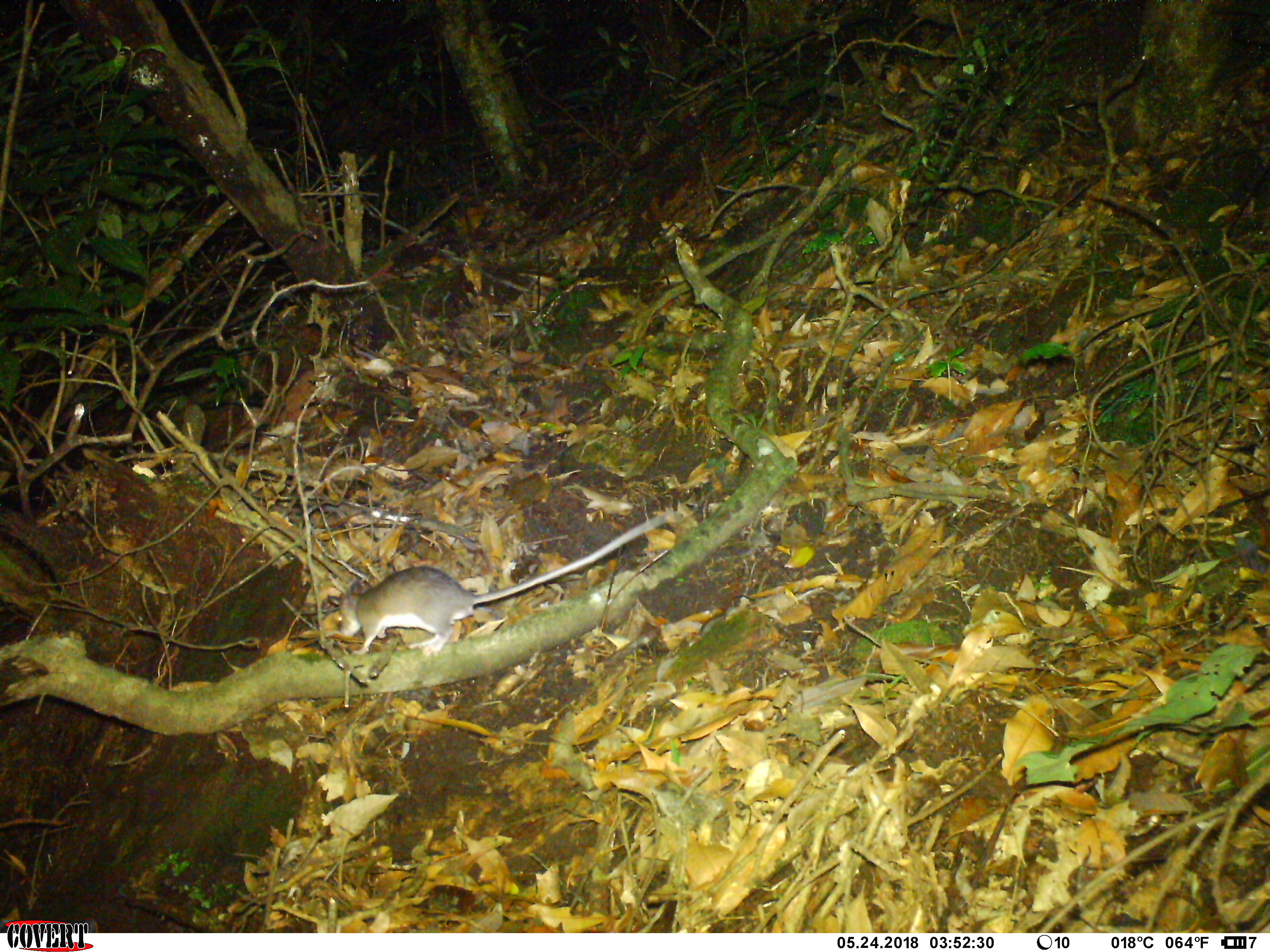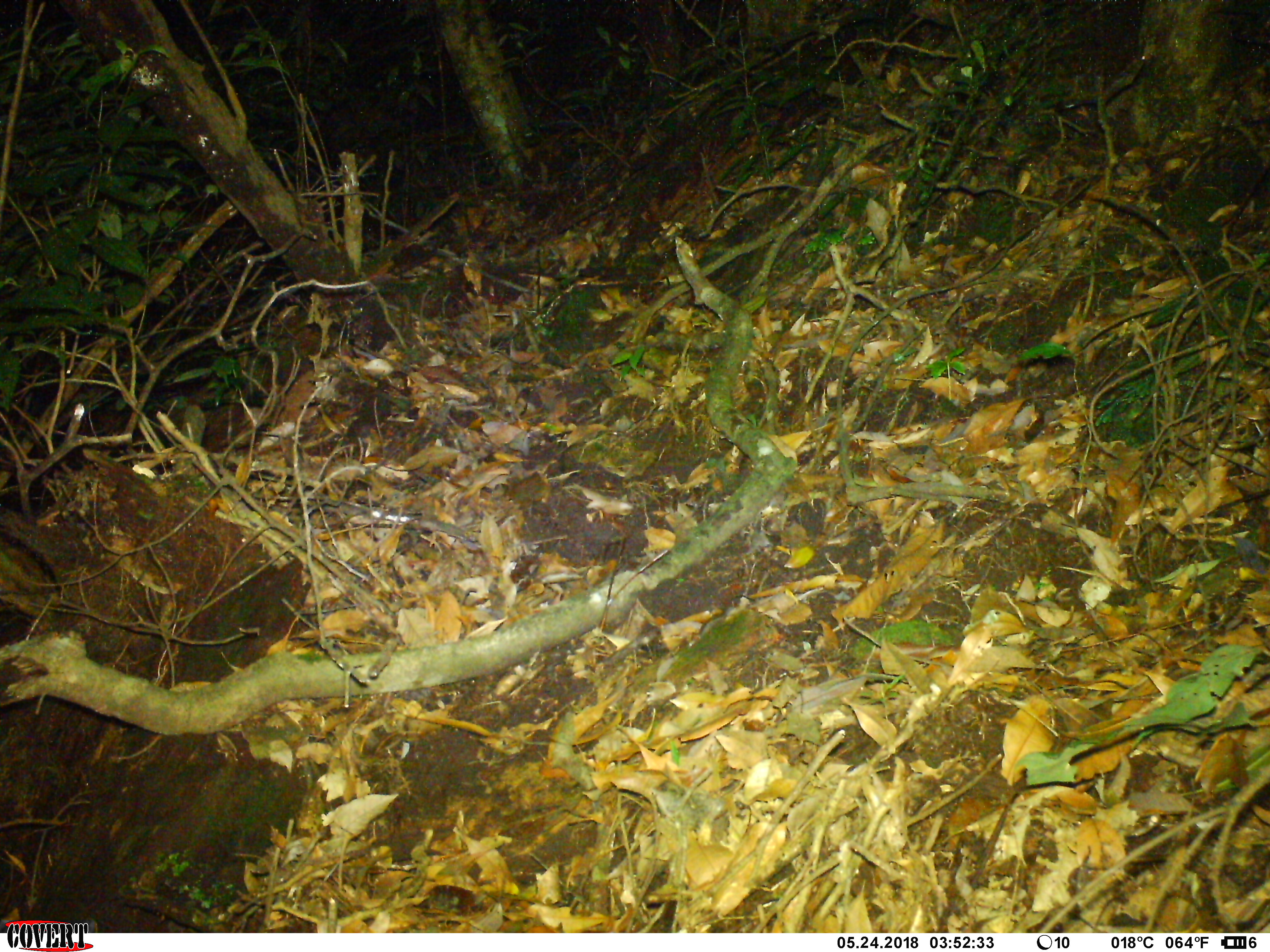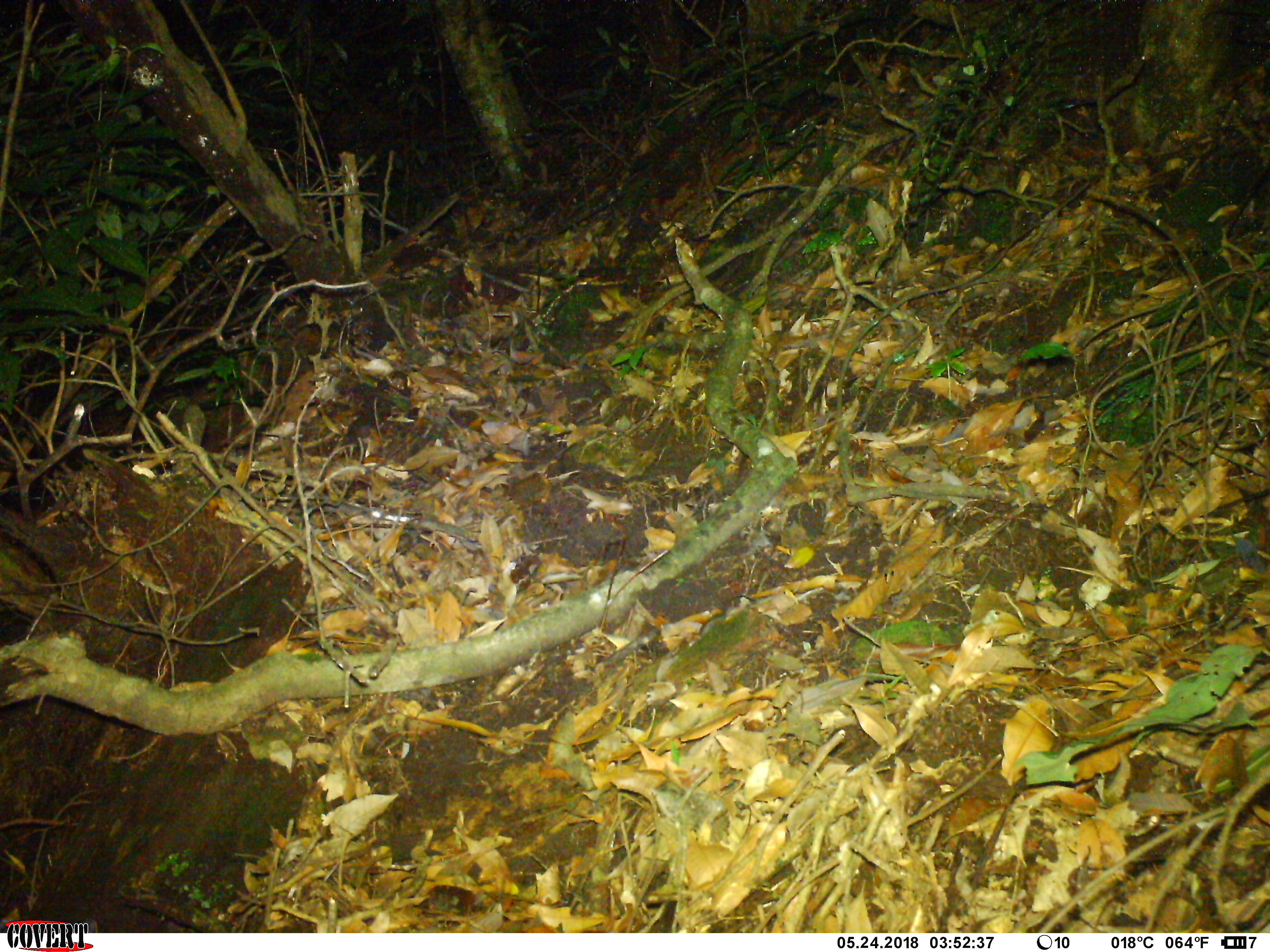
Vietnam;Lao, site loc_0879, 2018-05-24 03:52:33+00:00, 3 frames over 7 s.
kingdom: Animalia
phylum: Chordata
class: Mammalia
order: Rodentia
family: Muridae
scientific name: Muridae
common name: old-world mice and rats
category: unidentified murid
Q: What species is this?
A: Unidentified murid (old-world mice and rats) (Muridae).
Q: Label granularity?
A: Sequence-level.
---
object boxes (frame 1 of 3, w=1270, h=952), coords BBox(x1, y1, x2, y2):
unidentified murid: BBox(326, 510, 679, 657)